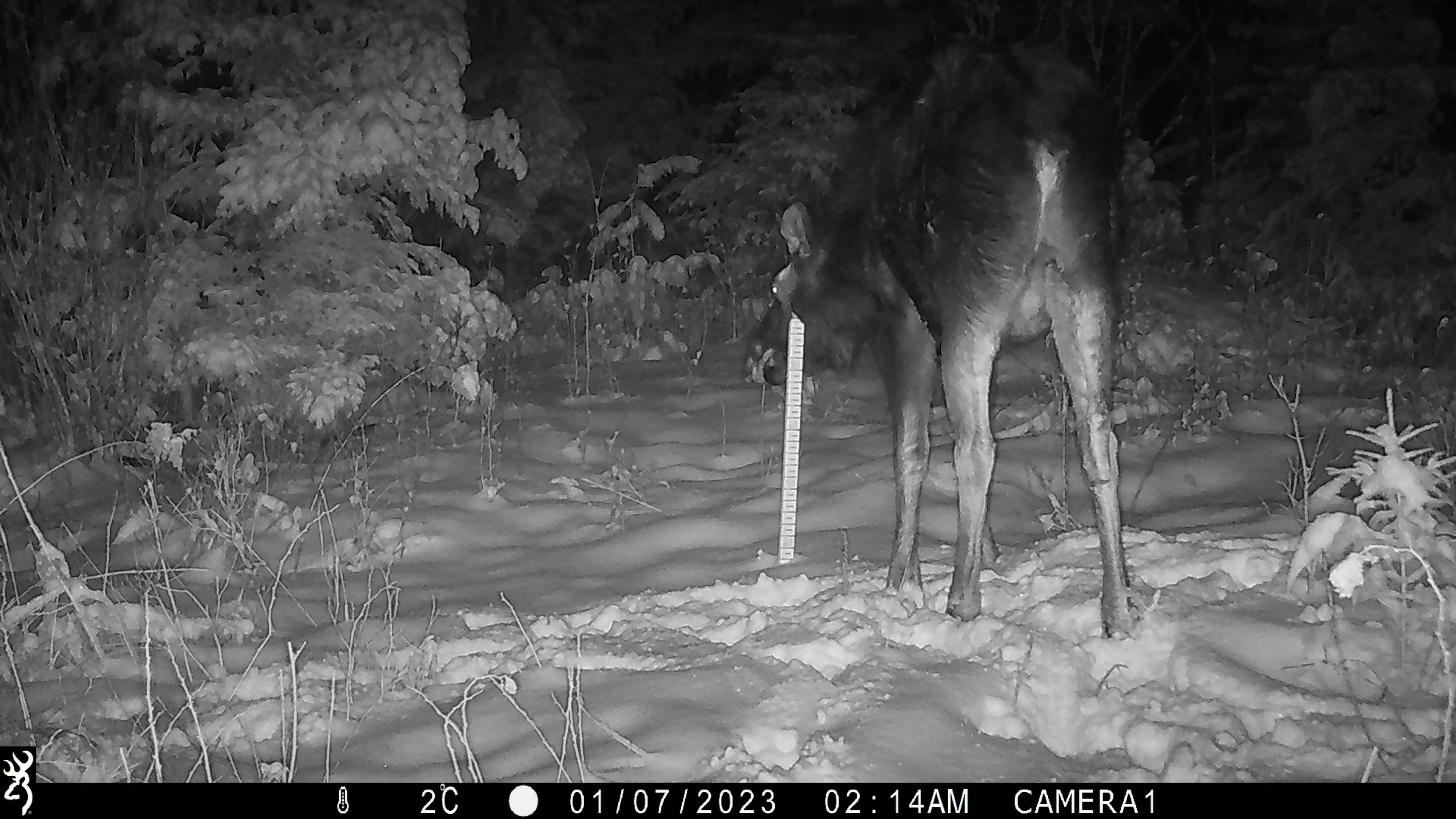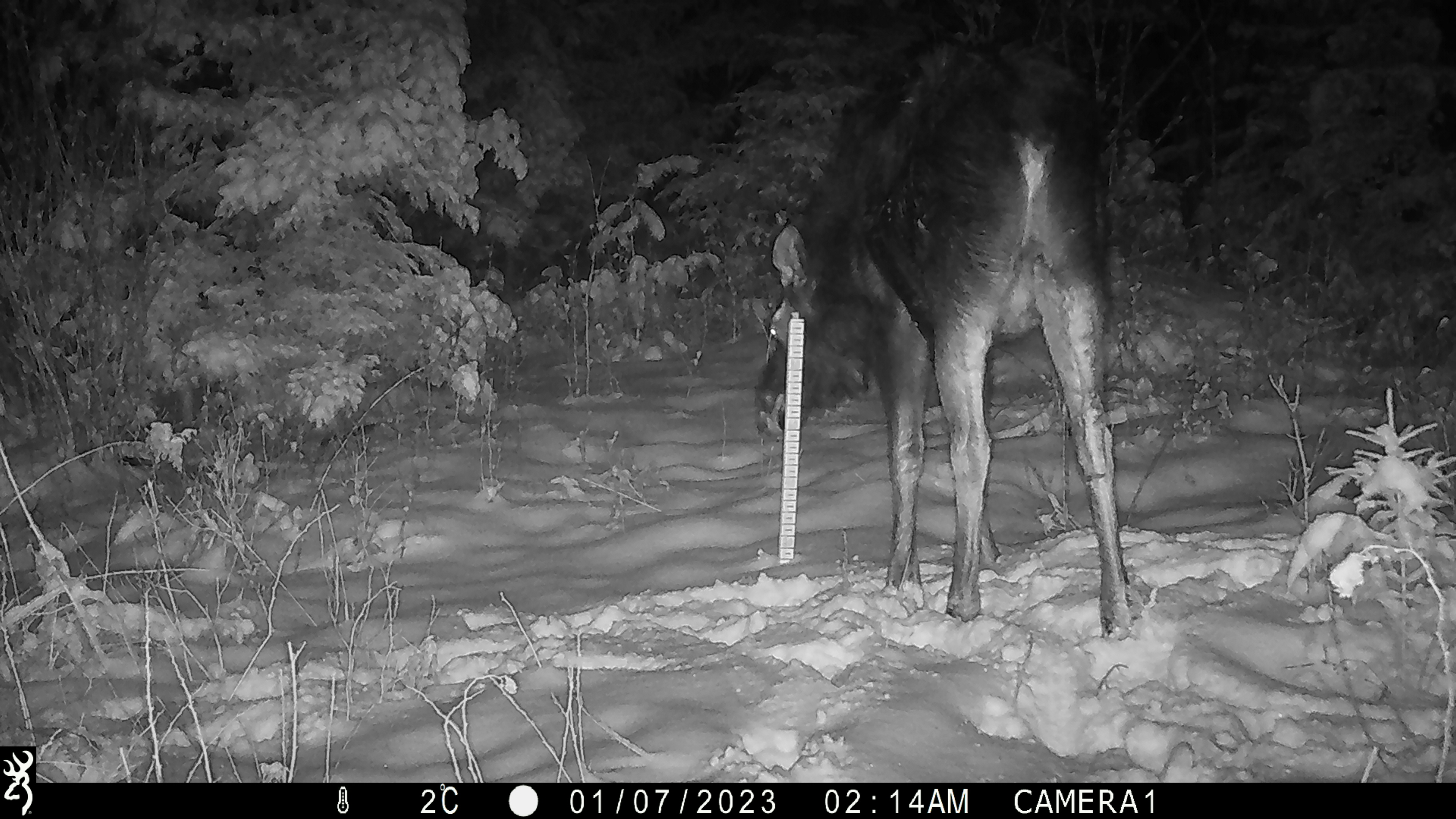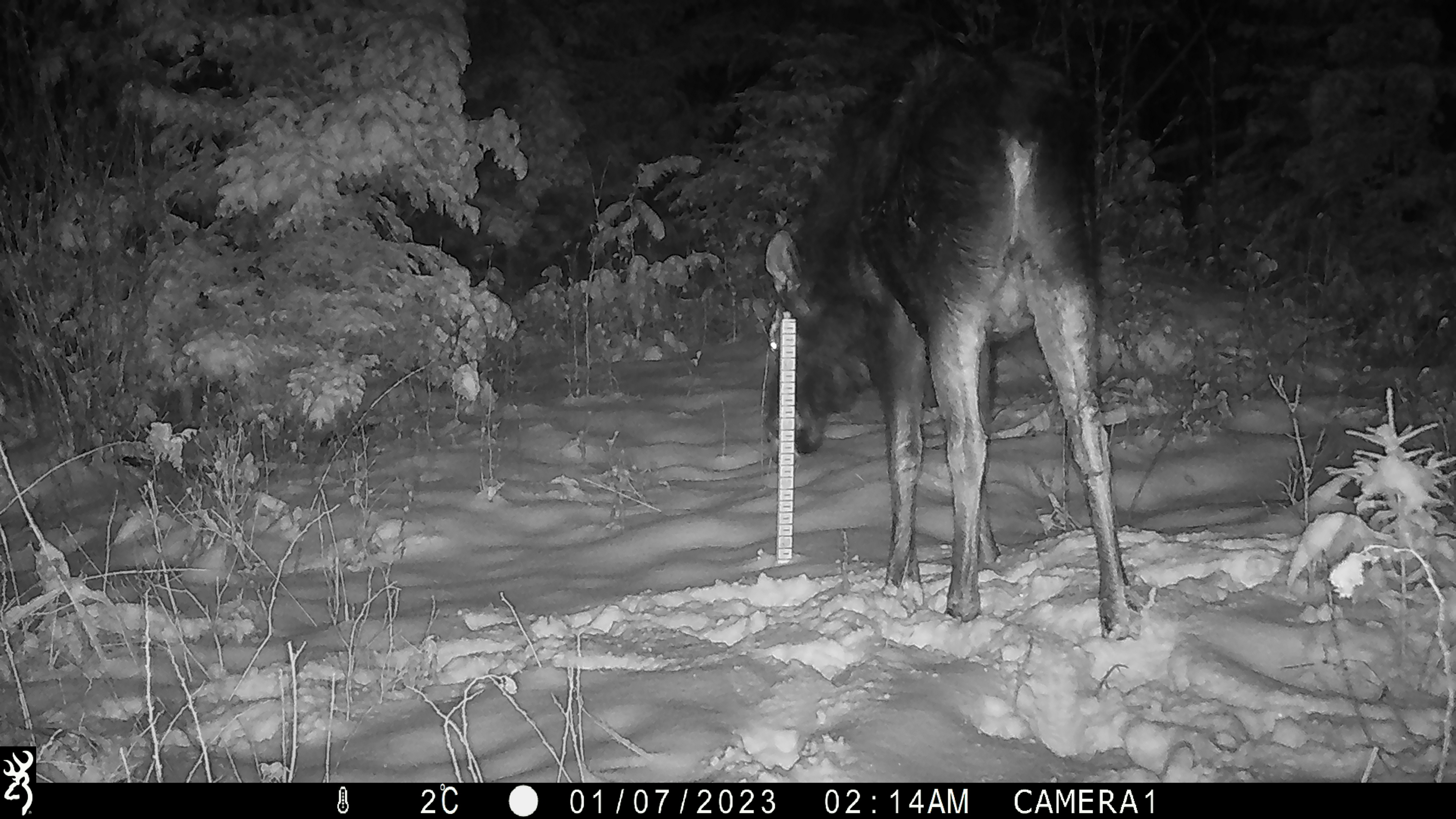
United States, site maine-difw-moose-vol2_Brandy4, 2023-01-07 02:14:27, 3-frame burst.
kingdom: Animalia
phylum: Chordata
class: Mammalia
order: Artiodactyla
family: Cervidae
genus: Alces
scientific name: Alces alces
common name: moose